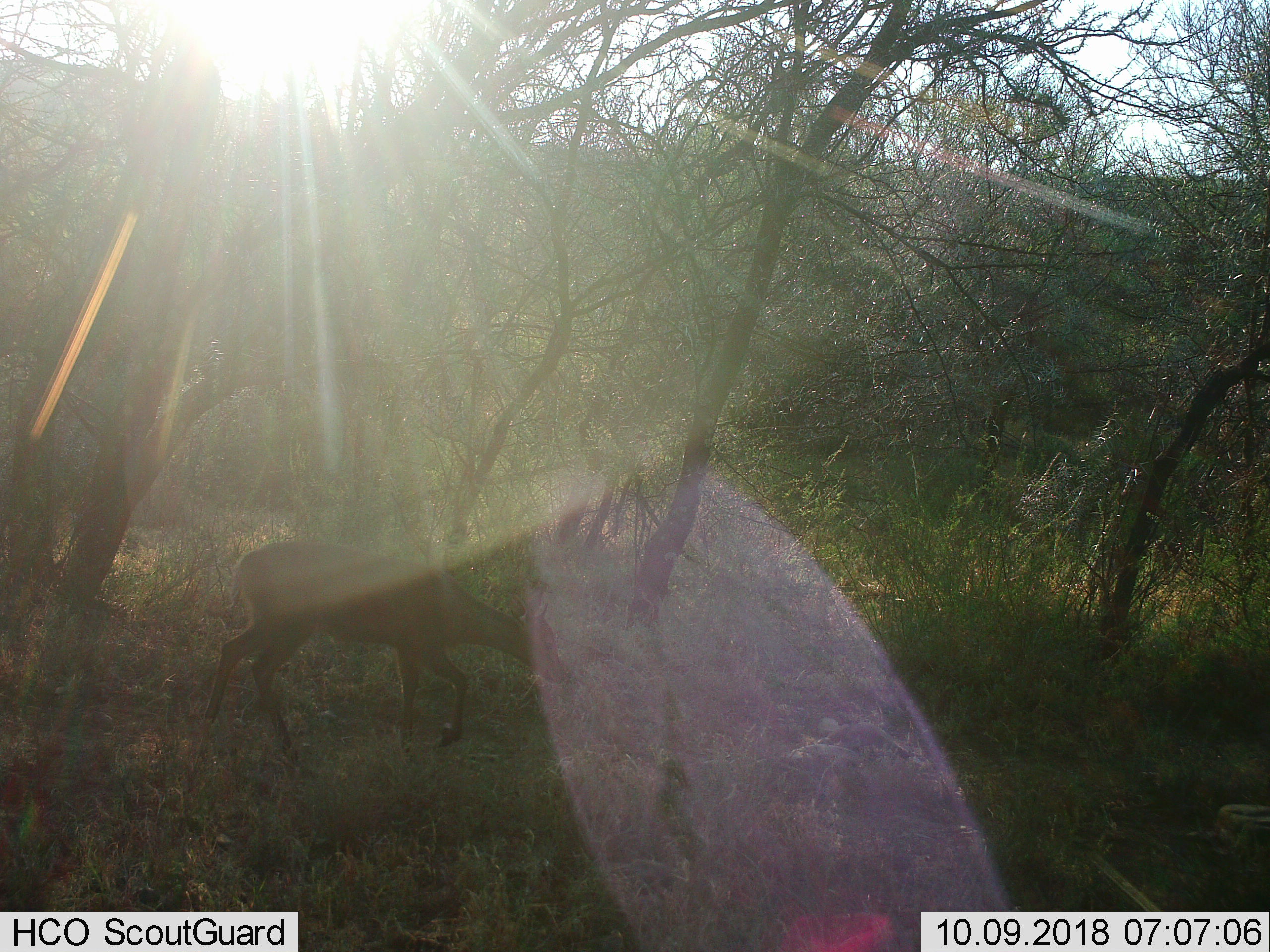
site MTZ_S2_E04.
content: unidentified animal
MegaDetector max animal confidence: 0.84